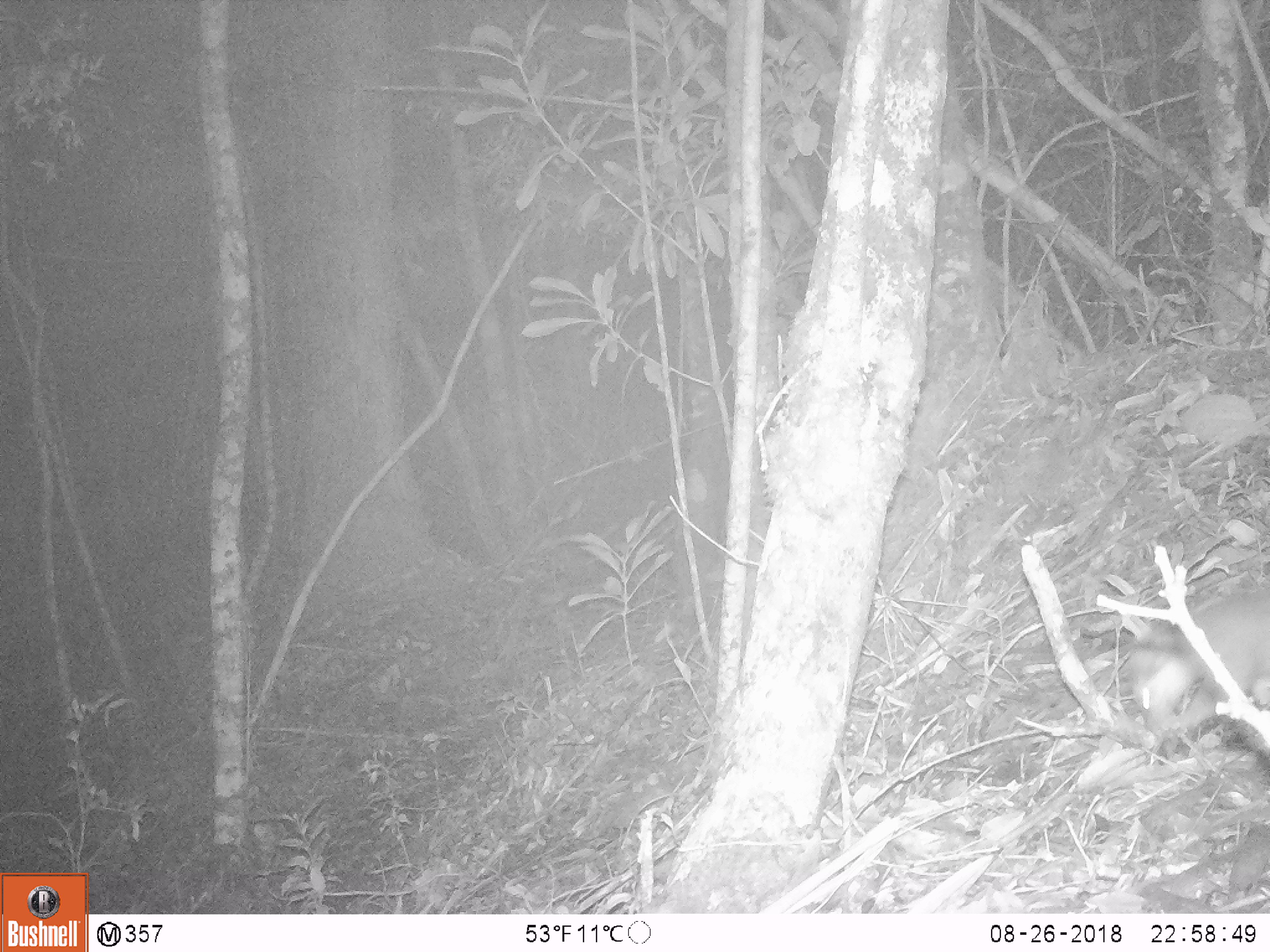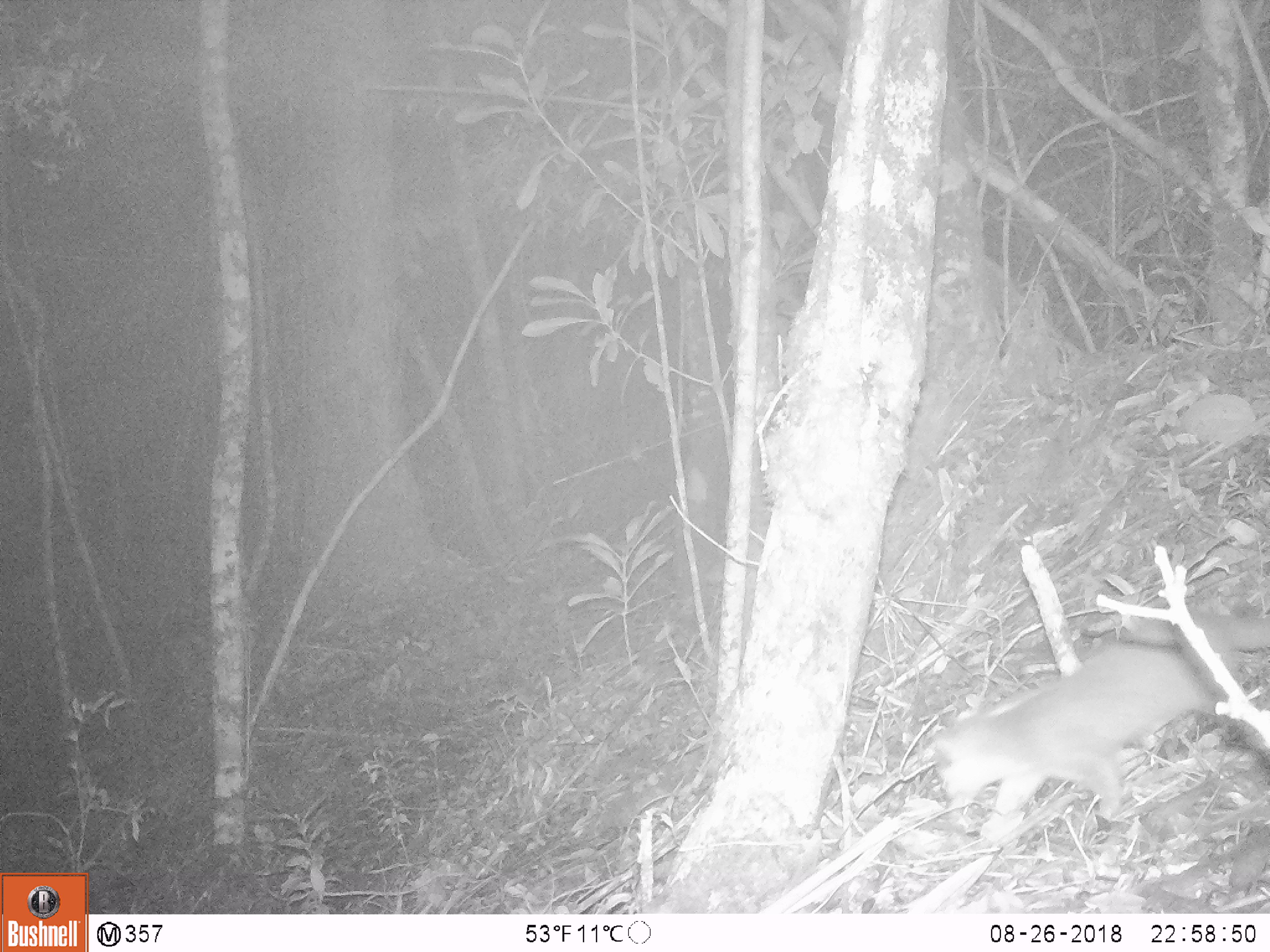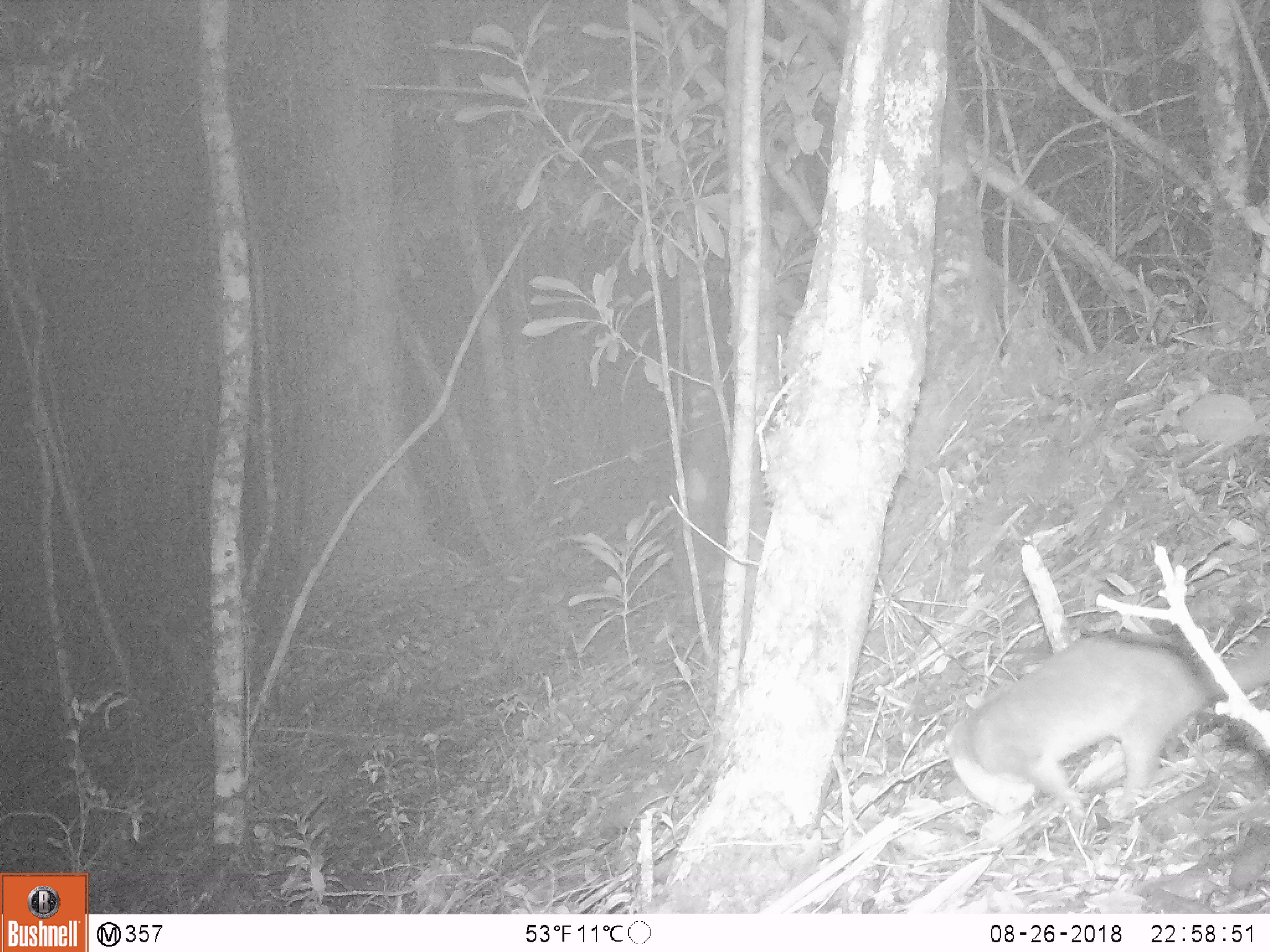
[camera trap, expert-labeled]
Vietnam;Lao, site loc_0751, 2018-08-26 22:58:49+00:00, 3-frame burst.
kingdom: Animalia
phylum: Chordata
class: Mammalia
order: Carnivora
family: Mustelidae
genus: Melogale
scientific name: Melogale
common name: ferret badger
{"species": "ferret badger (Melogale)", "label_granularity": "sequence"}